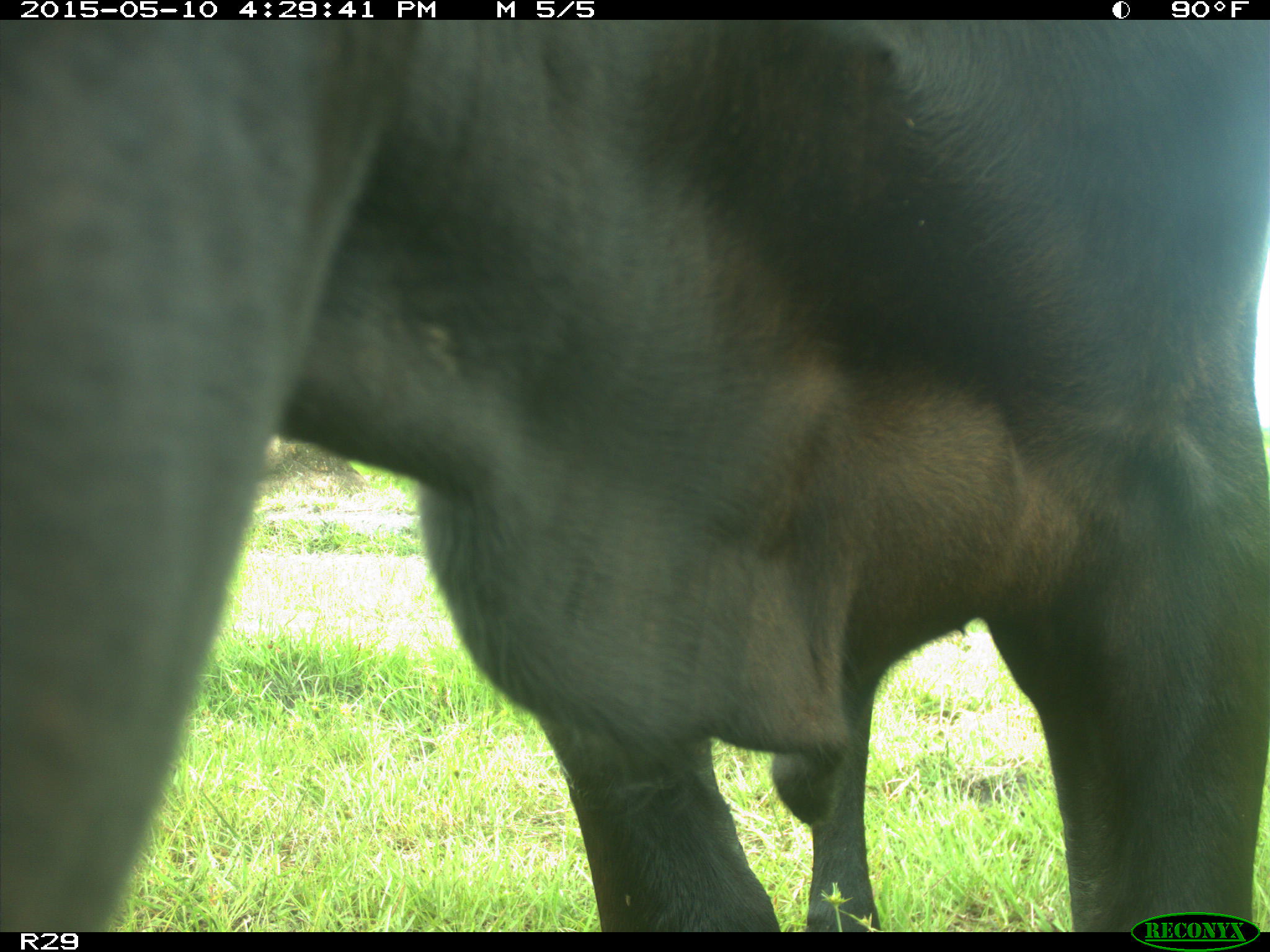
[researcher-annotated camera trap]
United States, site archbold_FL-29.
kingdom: Animalia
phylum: Chordata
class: Mammalia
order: Artiodactyla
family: Bovidae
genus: Bos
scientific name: Bos taurus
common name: domestic cow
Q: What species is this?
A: Bos taurus (domestic cow).